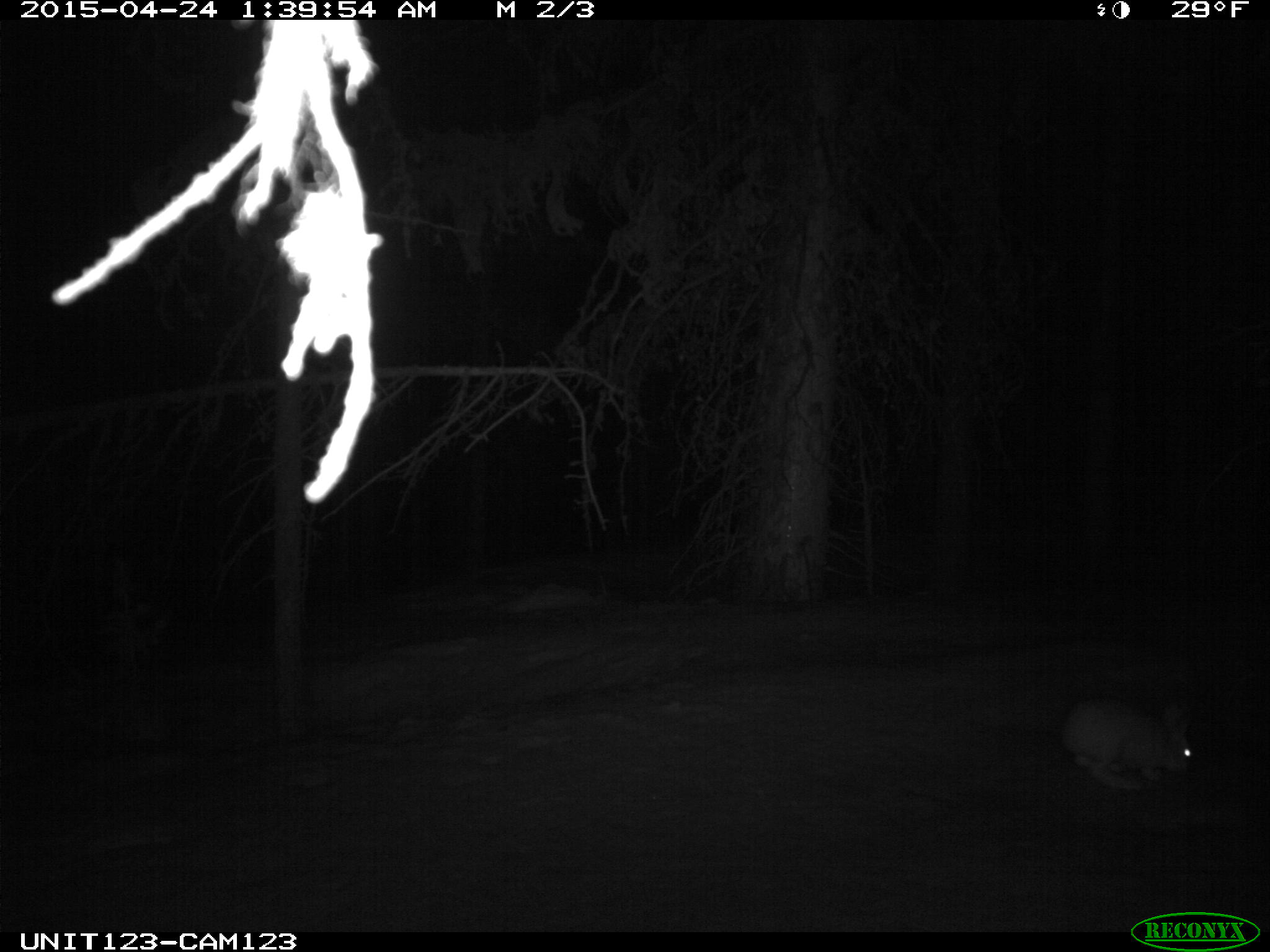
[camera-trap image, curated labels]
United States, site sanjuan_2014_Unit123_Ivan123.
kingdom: Animalia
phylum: Chordata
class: Mammalia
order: Lagomorpha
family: Leporidae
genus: Lepus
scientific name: Lepus americanus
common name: snowshoe hare